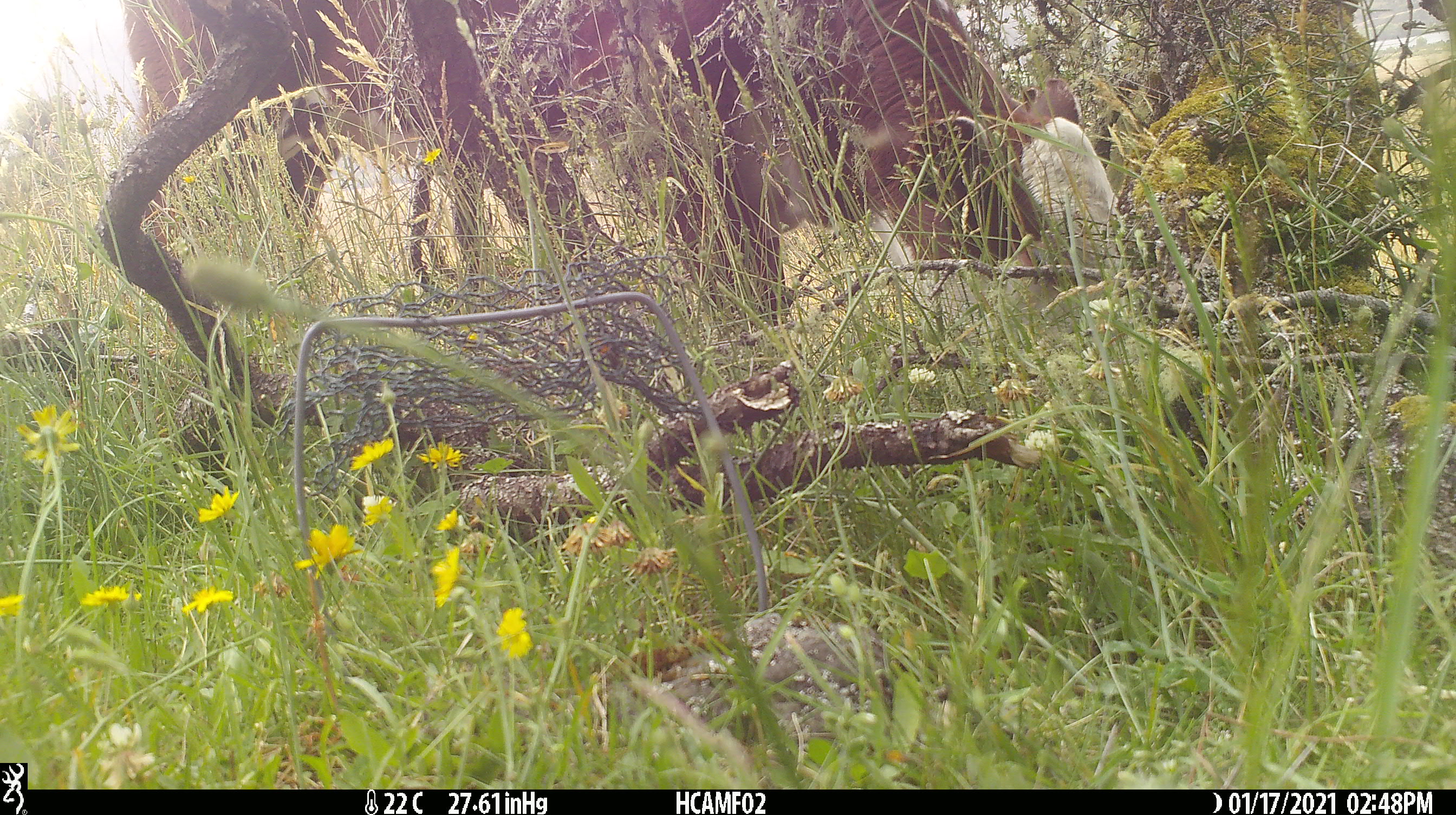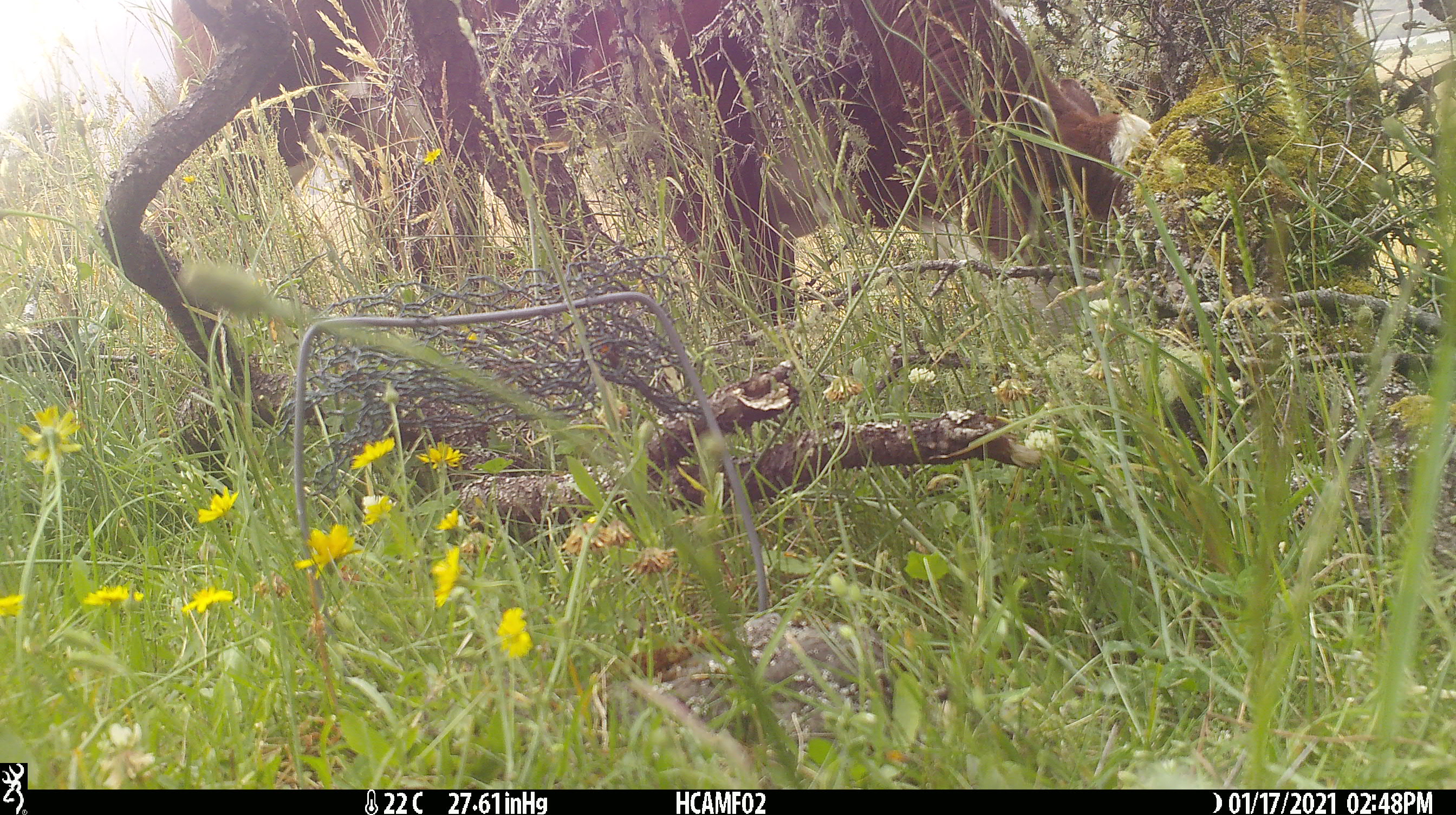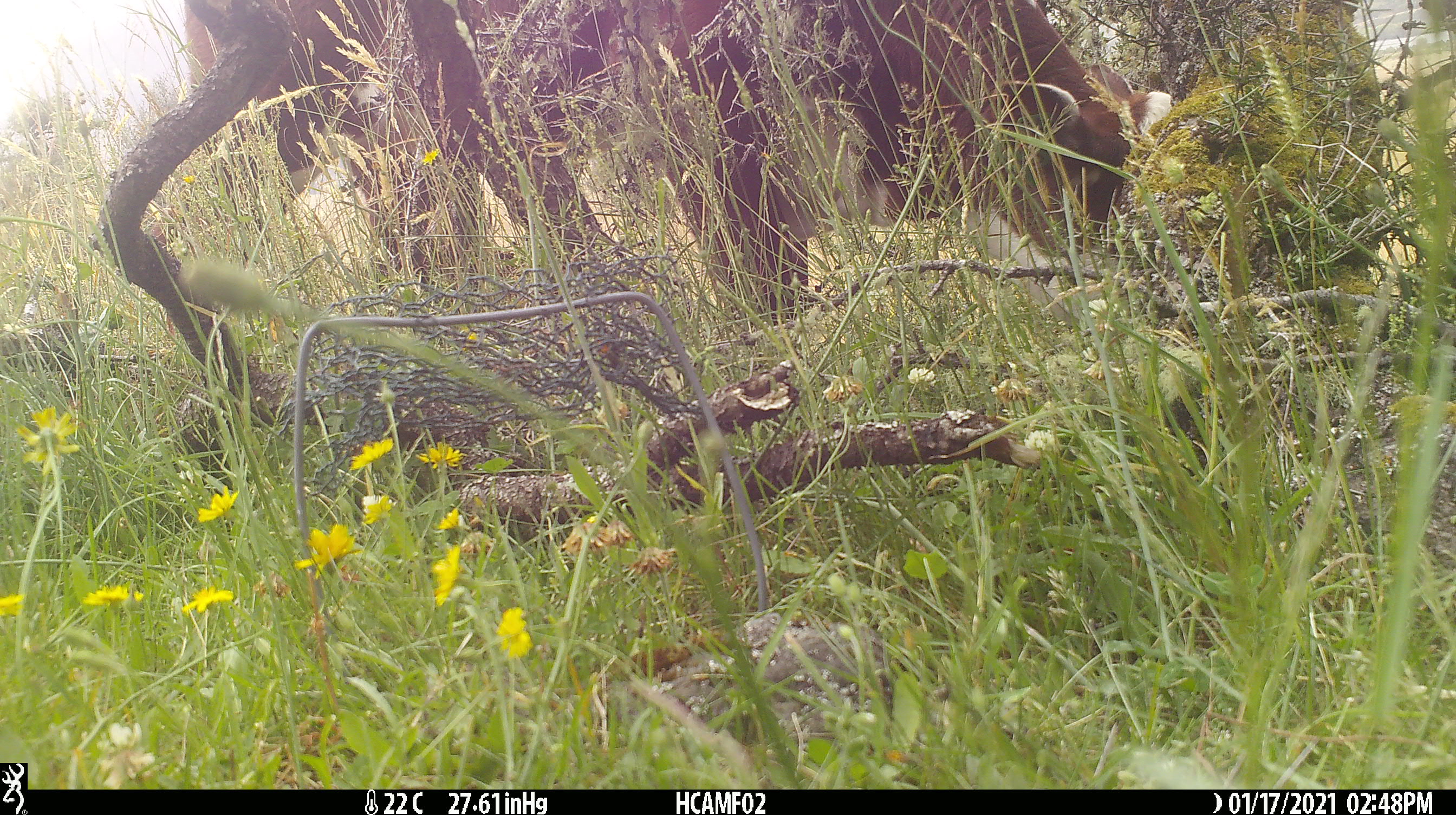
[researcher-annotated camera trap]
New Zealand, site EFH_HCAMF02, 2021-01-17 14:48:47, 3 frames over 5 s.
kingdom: Animalia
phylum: Chordata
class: Mammalia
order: Artiodactyla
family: Bovidae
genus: Bos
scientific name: Bos taurus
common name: domestic cow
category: cow